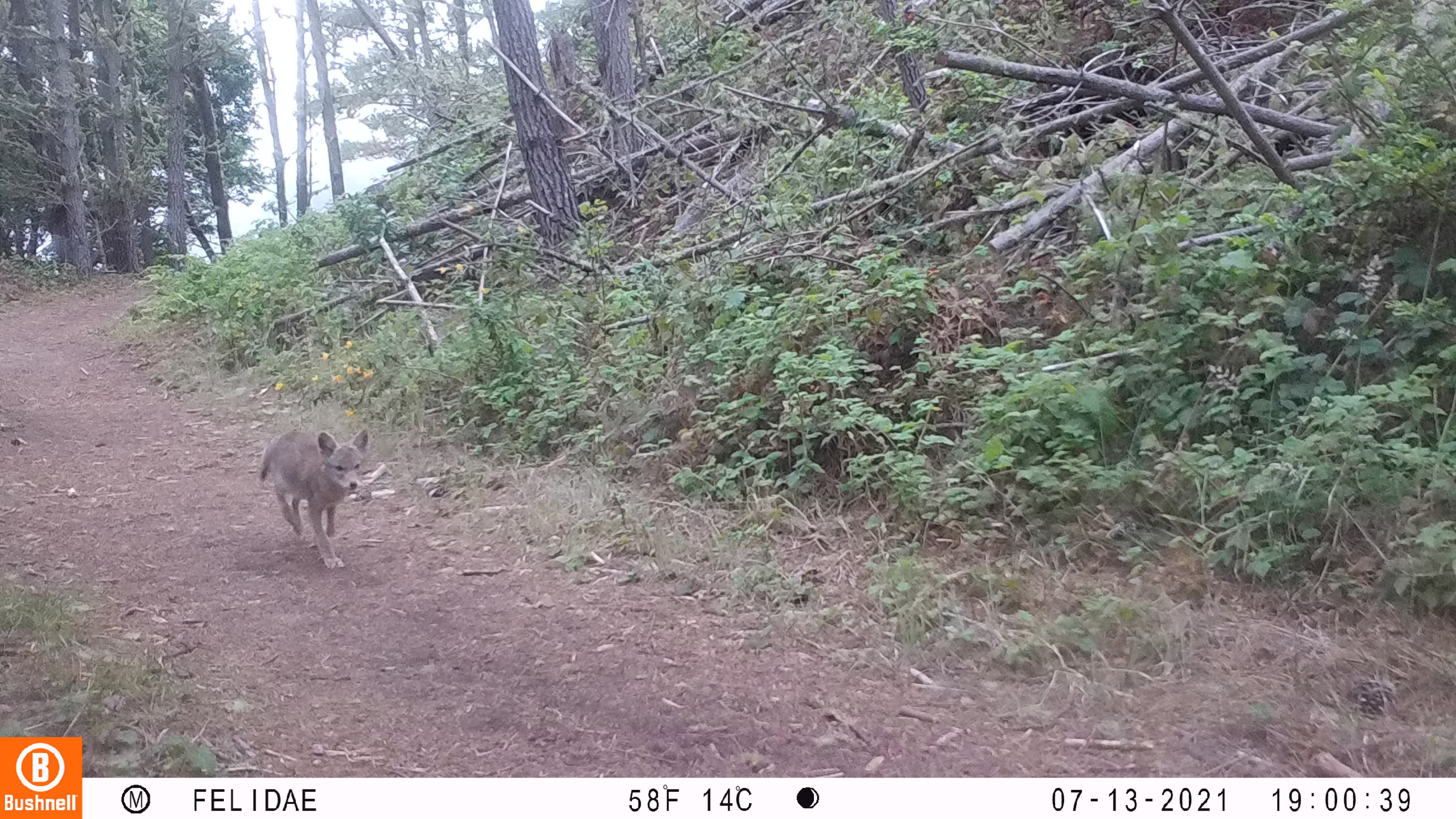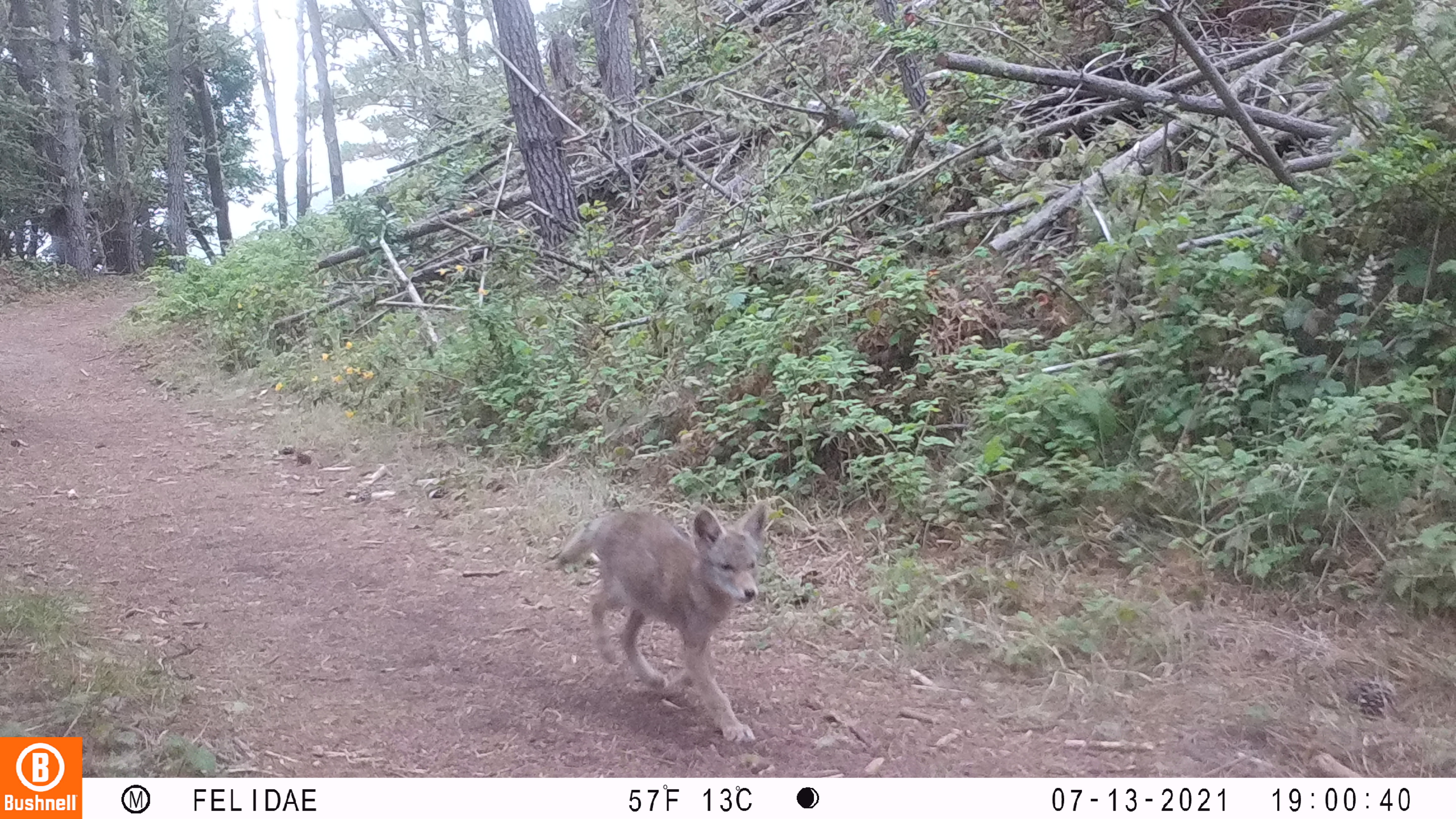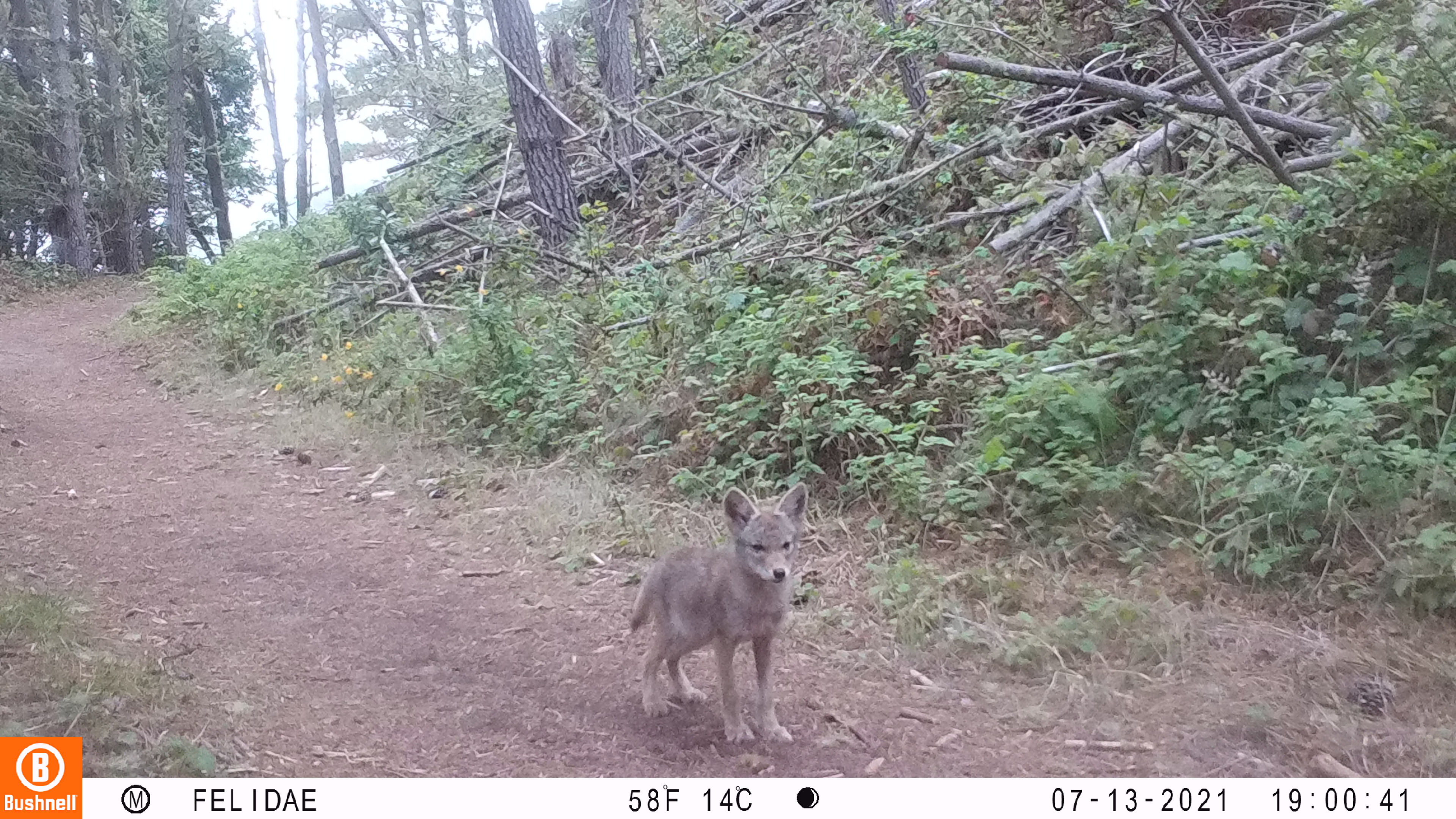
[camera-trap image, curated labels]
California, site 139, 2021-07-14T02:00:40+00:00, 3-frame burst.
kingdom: Animalia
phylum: Chordata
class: Mammalia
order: Carnivora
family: Canidae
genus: Canis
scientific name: Canis latrans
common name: coyote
Coyote (Canis latrans).